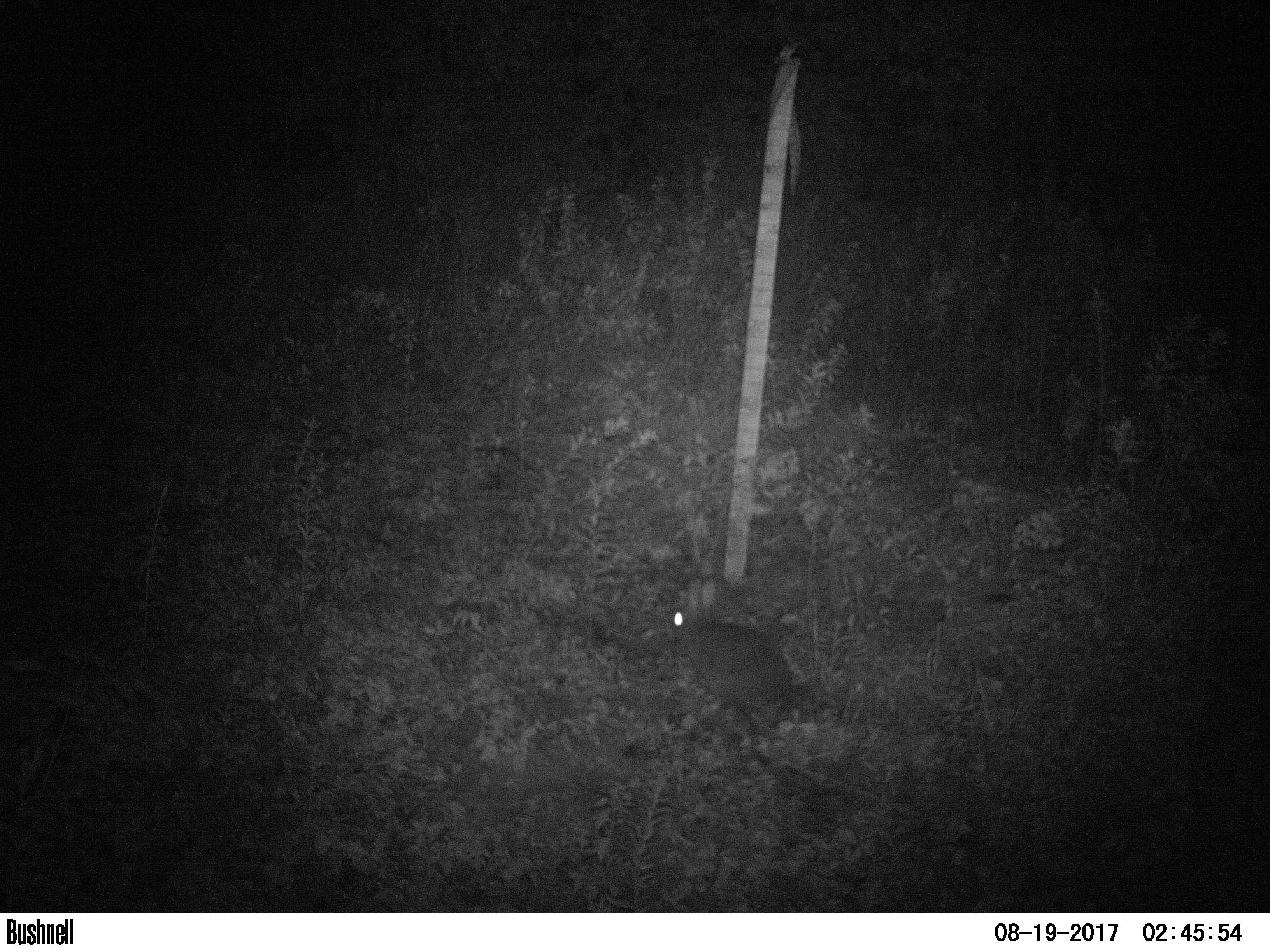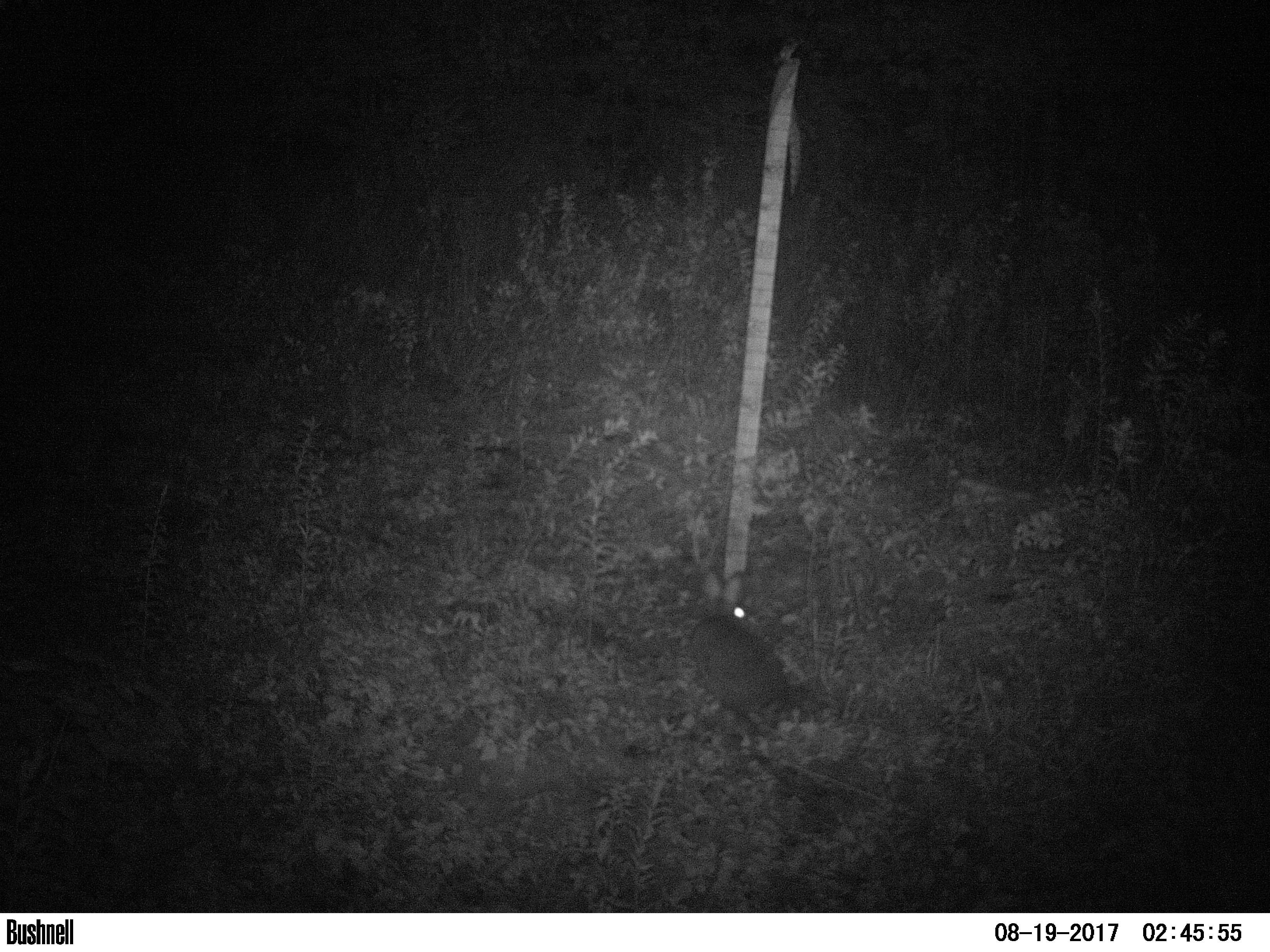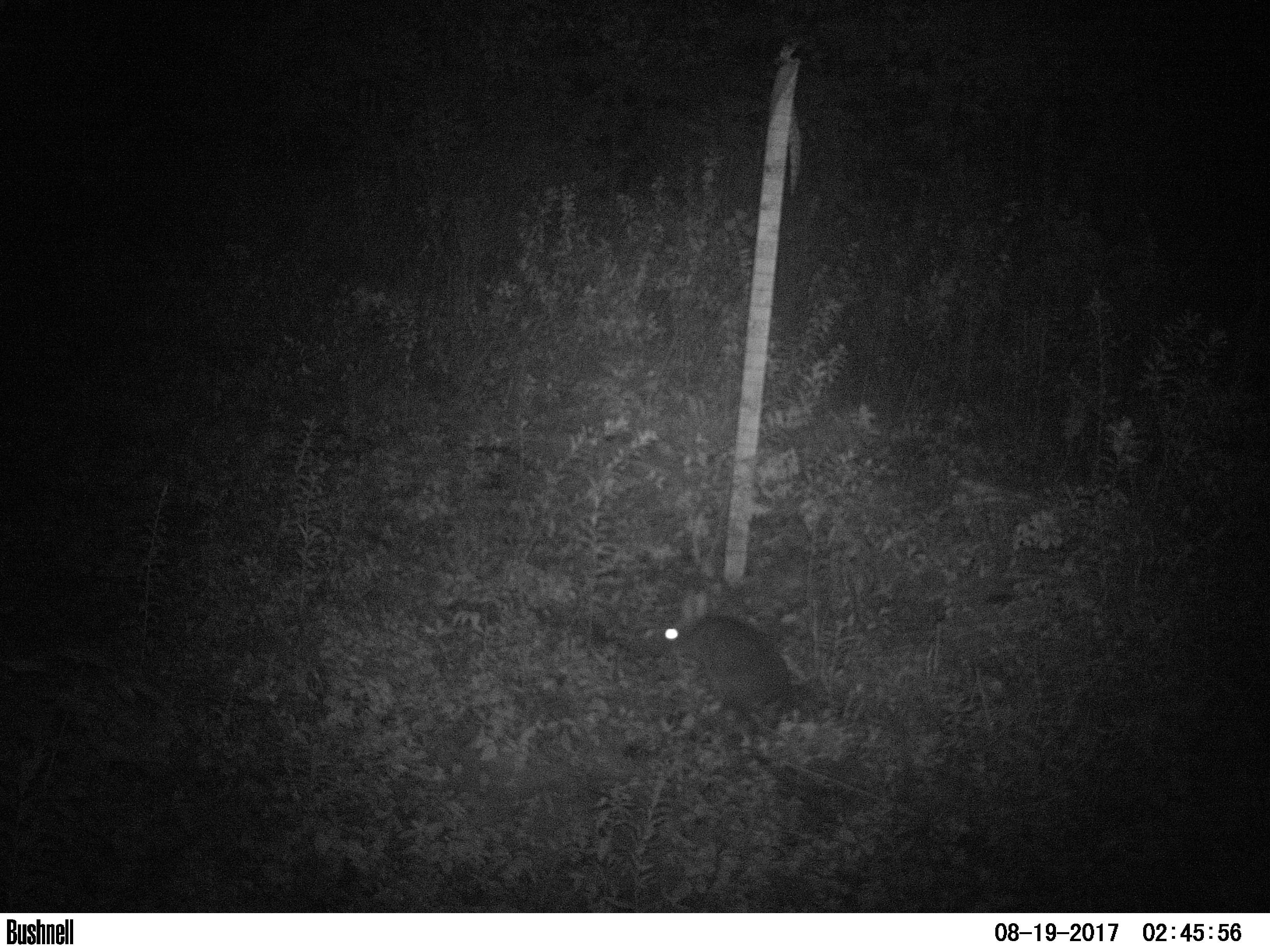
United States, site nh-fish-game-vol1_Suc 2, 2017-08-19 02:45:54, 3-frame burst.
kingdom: Animalia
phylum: Chordata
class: Mammalia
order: Lagomorpha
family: Leporidae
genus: Lepus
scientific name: Lepus americanus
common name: snowshoe hare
Snowshoe hare (Lepus americanus).